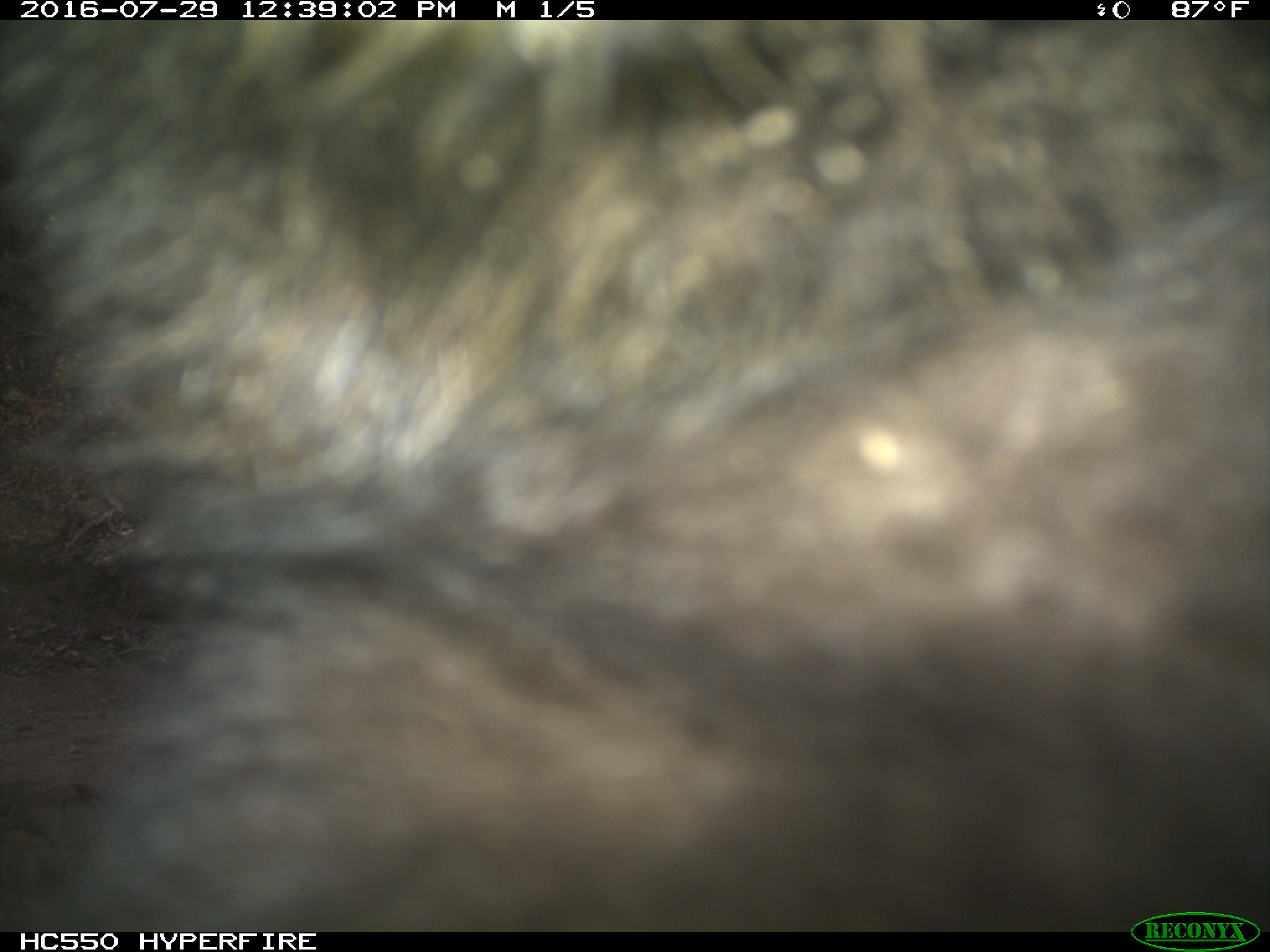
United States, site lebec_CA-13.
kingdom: Animalia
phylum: Chordata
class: Mammalia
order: Carnivora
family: Ursidae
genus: Ursus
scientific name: Ursus americanus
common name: american black bear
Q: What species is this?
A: Ursus americanus (american black bear).